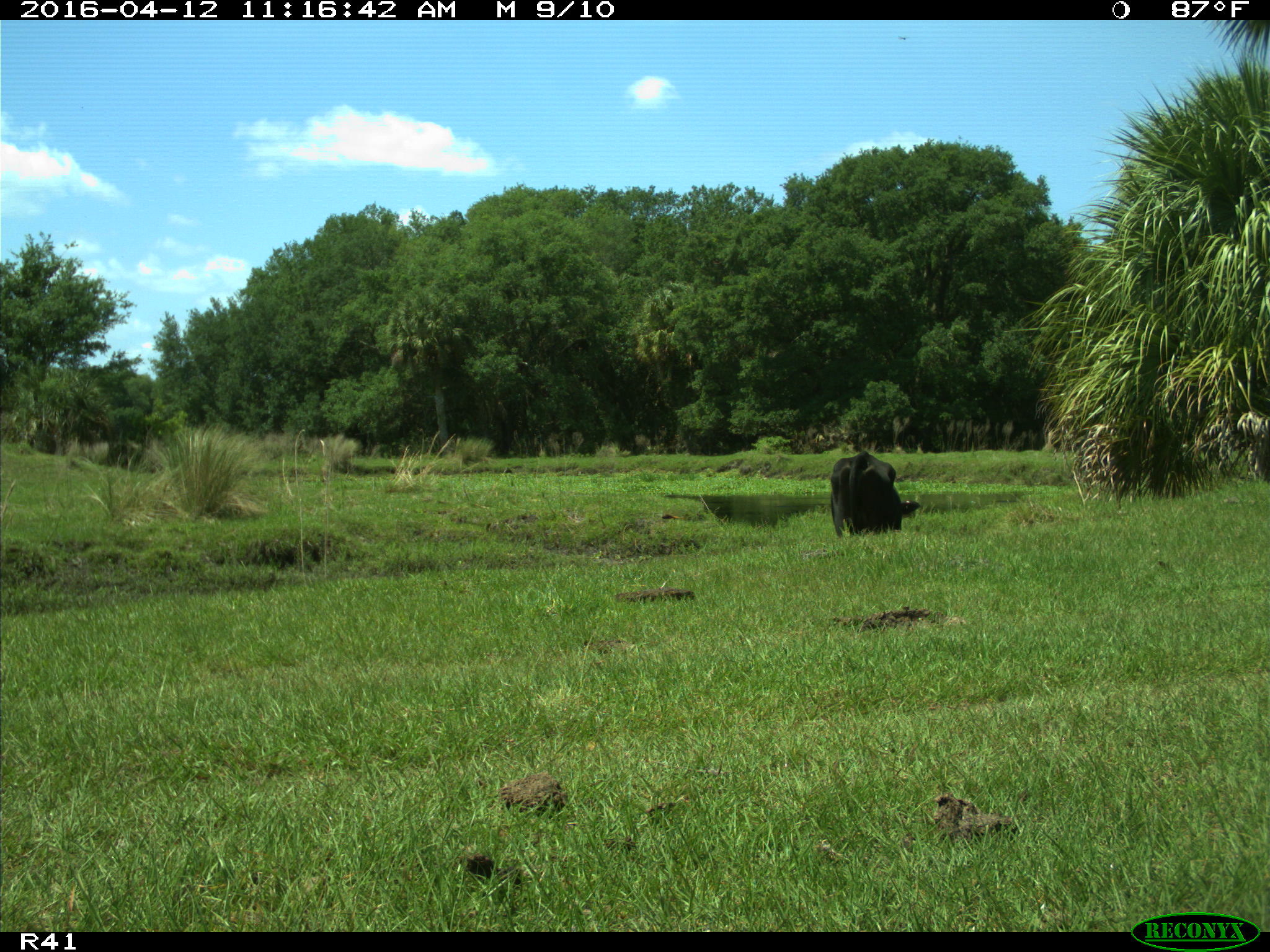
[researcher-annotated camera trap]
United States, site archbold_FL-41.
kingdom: Animalia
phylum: Chordata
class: Mammalia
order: Artiodactyla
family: Bovidae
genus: Bos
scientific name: Bos taurus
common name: domestic cow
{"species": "Bos taurus (domestic cow)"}